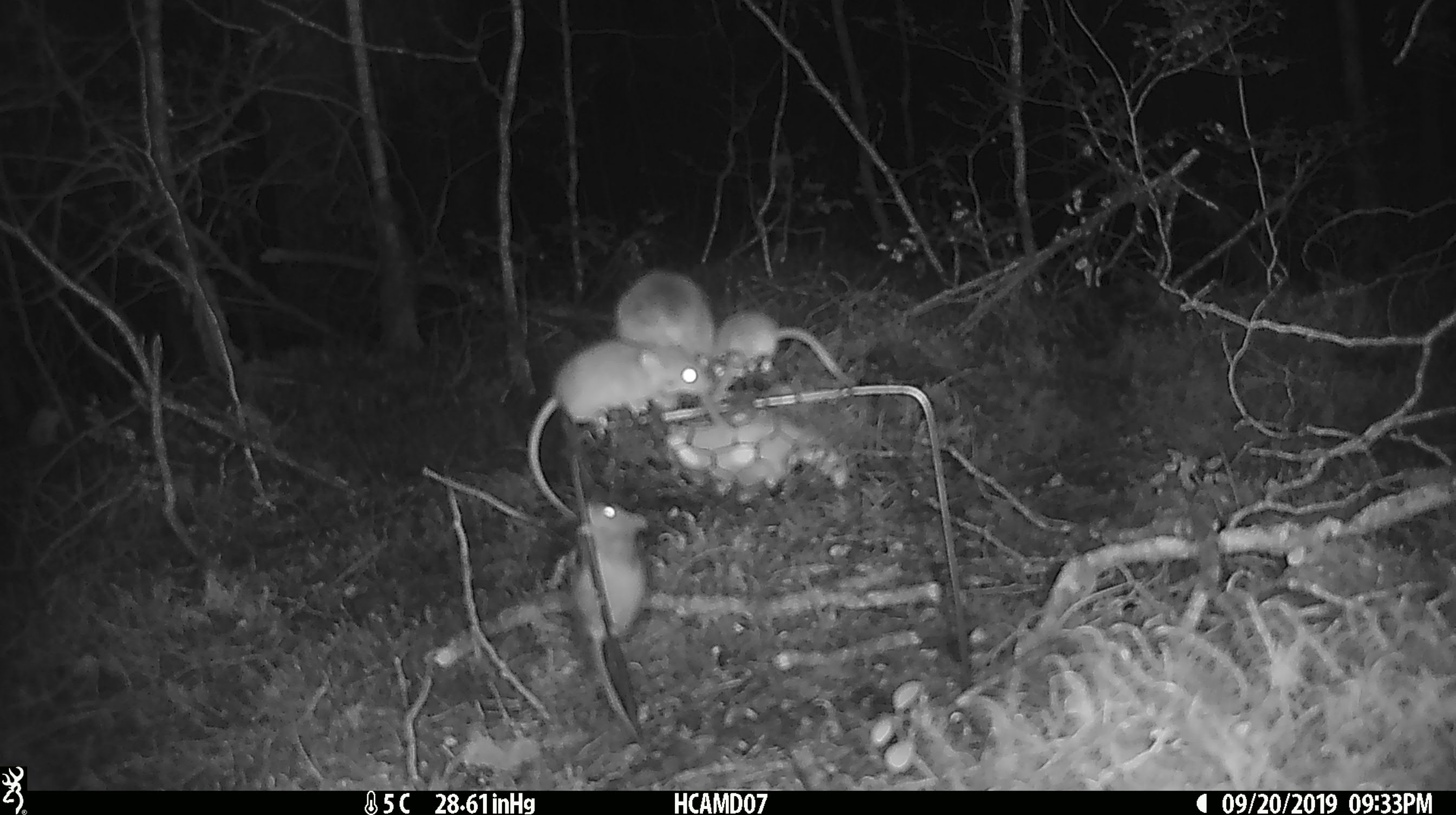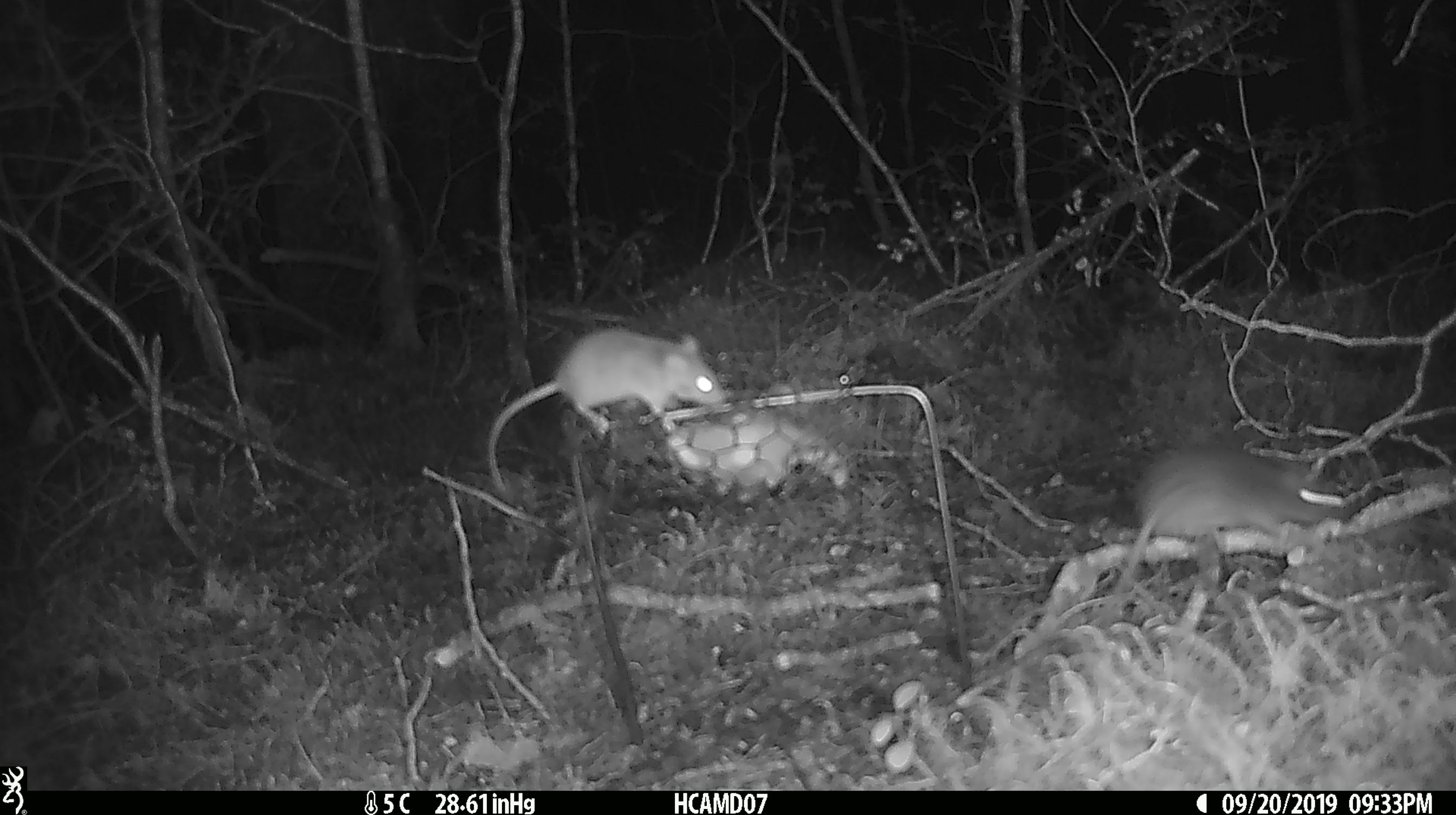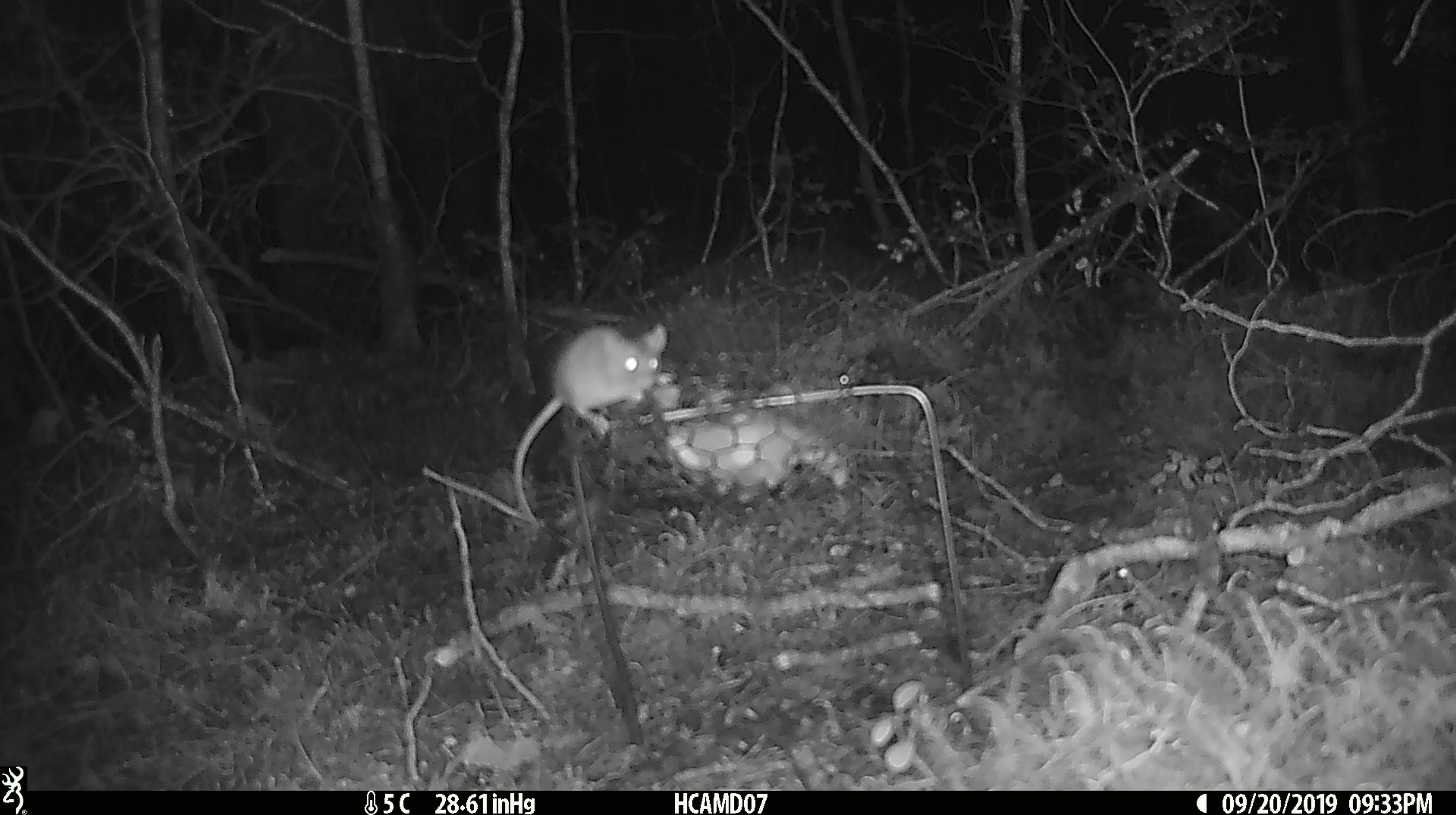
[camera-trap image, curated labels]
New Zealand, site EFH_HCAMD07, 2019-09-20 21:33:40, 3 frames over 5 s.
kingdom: Animalia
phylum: Chordata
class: Mammalia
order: Rodentia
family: Muridae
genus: Mus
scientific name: Mus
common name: mouse